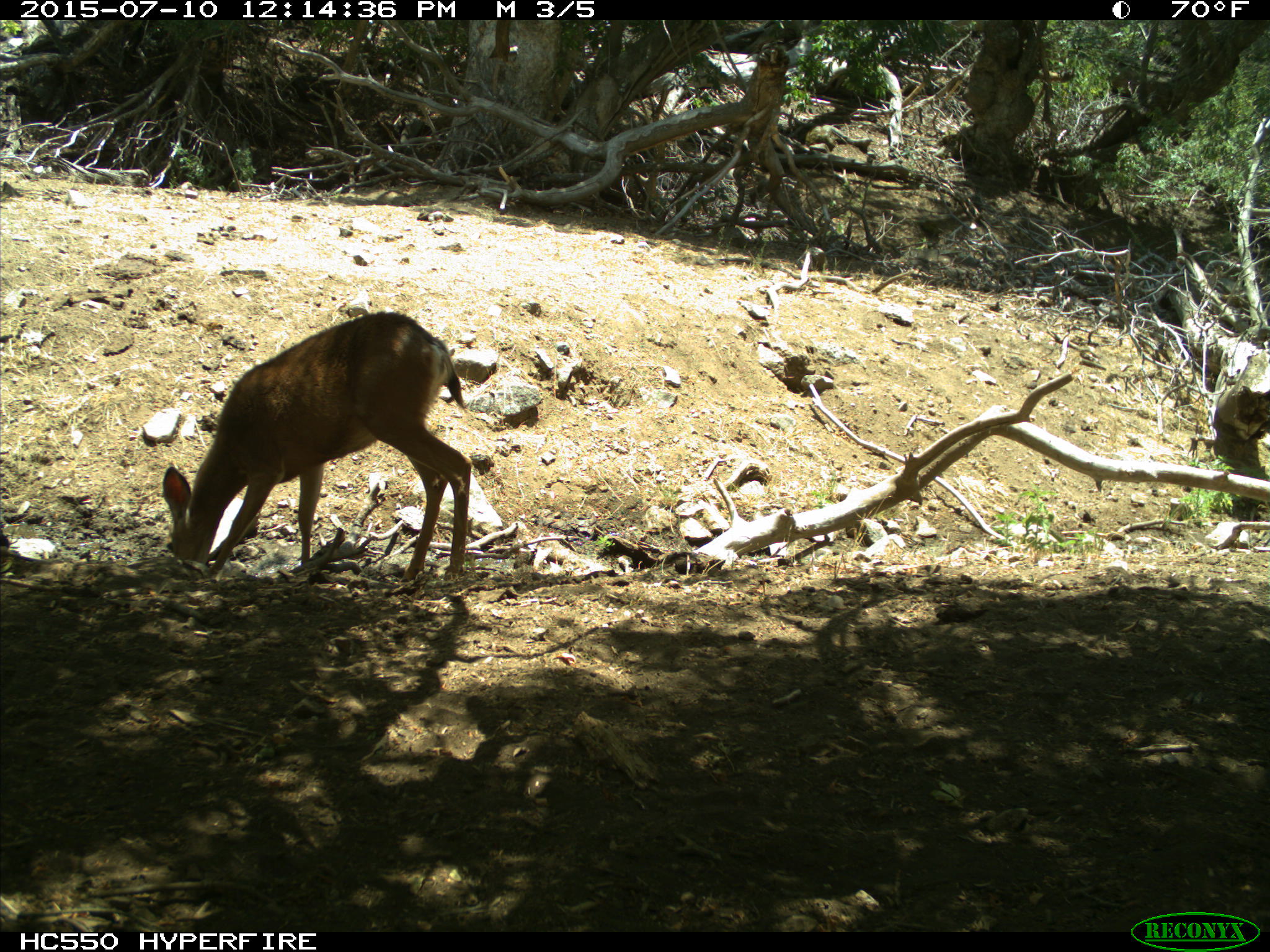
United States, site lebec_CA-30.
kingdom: Animalia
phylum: Chordata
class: Mammalia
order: Artiodactyla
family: Cervidae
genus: Odocoileus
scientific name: Odocoileus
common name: deer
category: unidentified deer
Unidentified deer (deer) (Odocoileus).